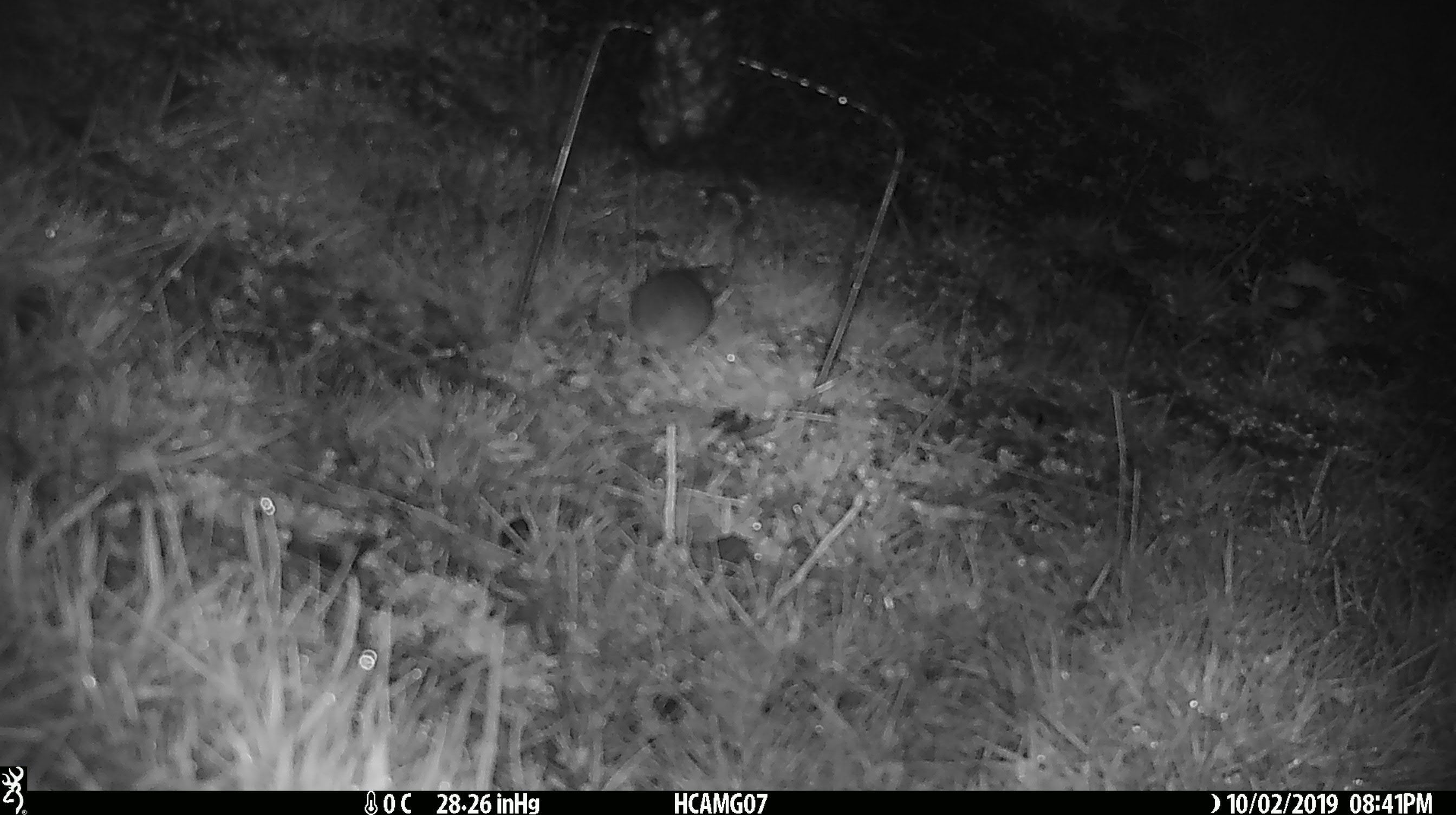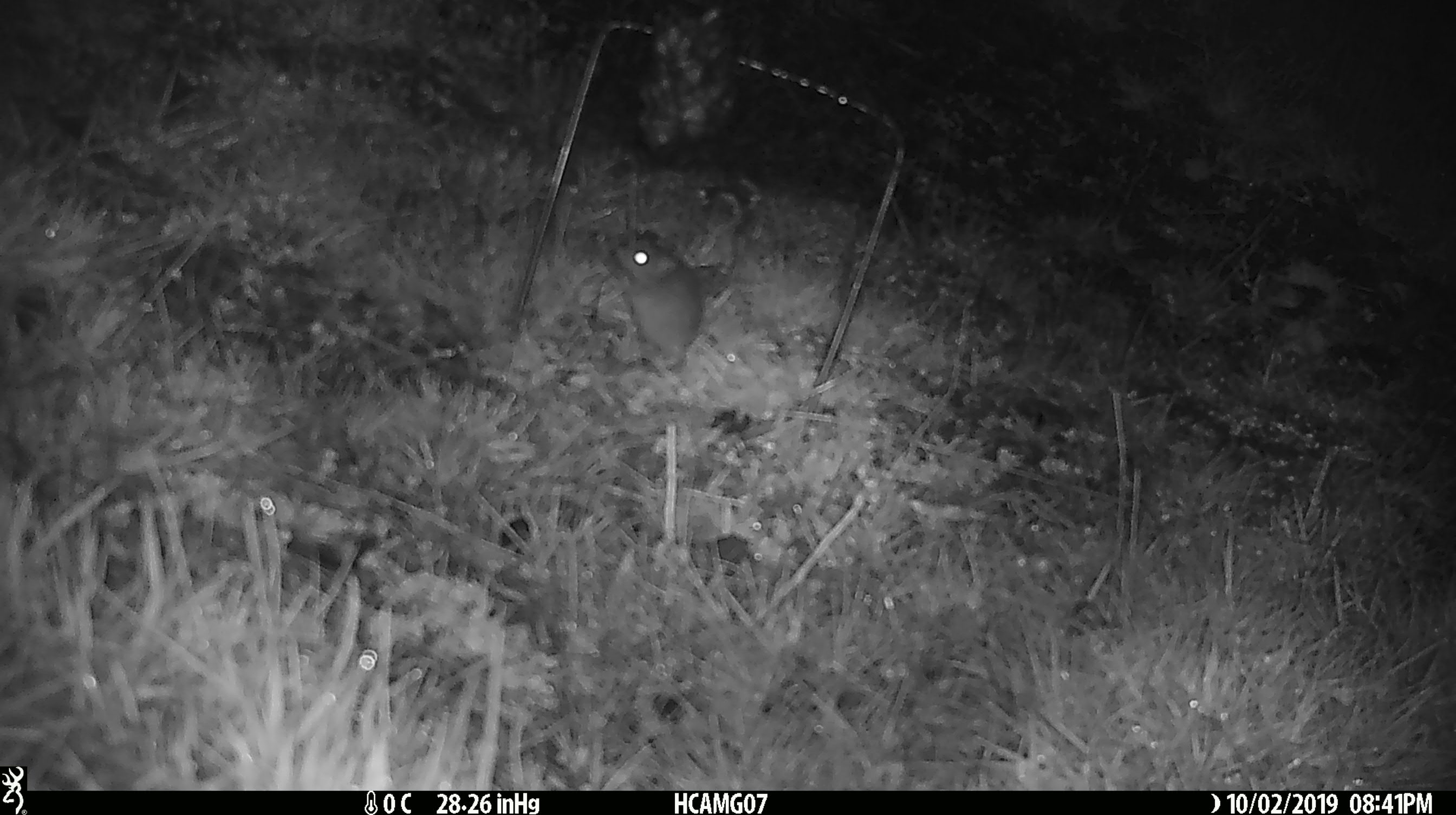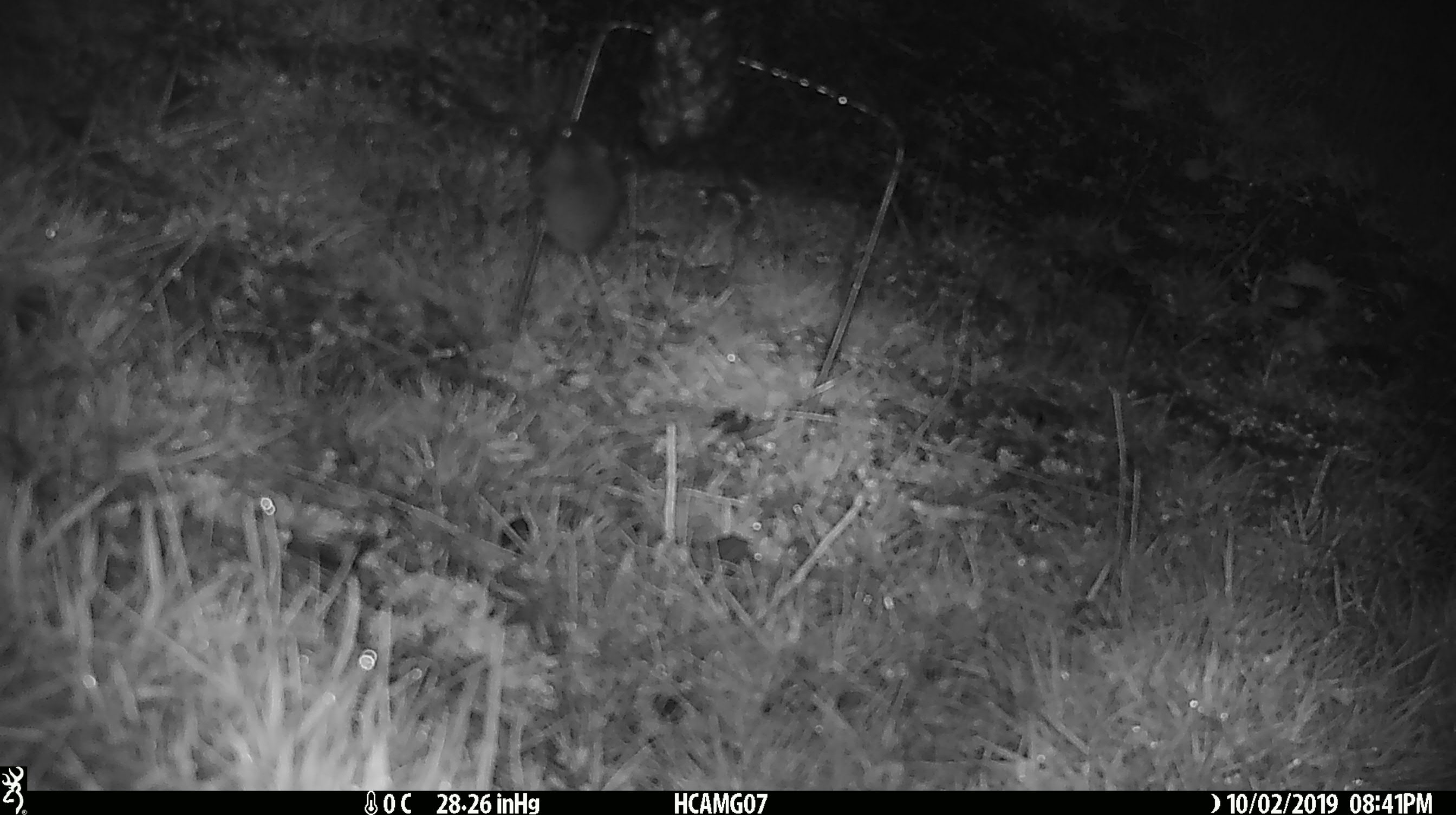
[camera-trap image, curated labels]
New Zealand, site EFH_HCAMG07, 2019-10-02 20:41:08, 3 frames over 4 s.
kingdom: Animalia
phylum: Chordata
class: Mammalia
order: Rodentia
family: Muridae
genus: Mus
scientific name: Mus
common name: mouse